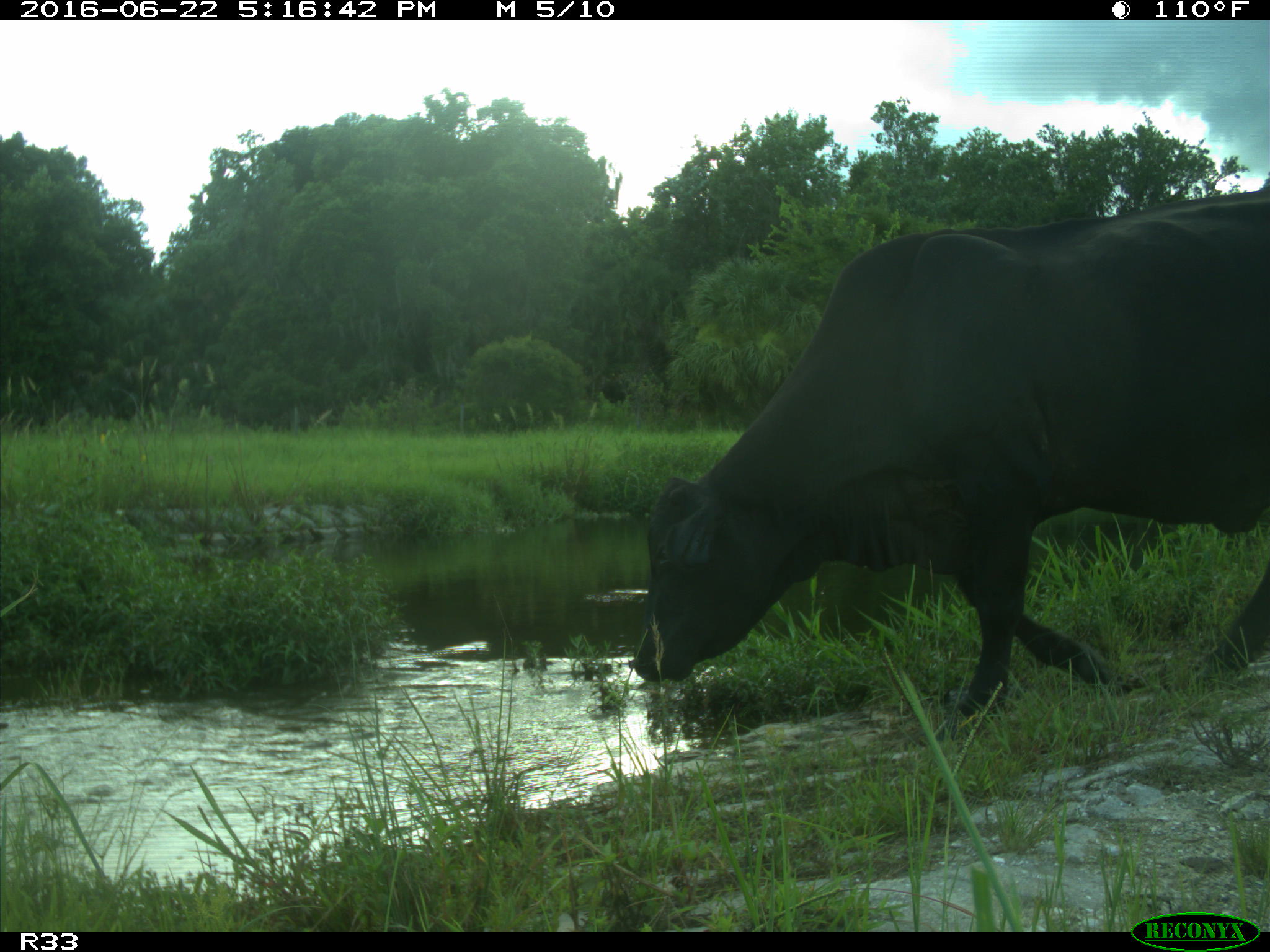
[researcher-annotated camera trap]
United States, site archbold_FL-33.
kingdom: Animalia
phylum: Chordata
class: Mammalia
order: Artiodactyla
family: Bovidae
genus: Bos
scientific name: Bos taurus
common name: domestic cow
Bos taurus (domestic cow).